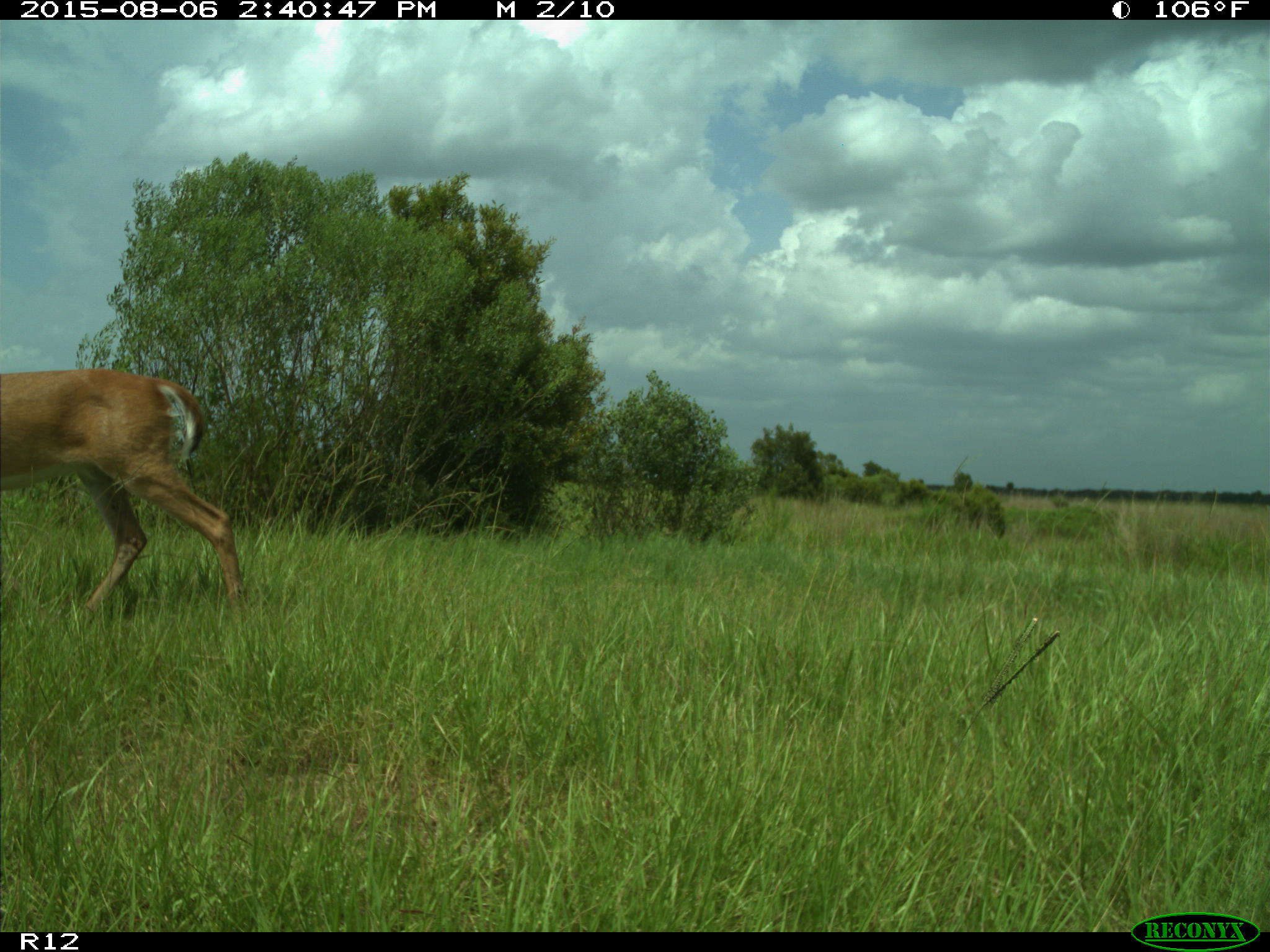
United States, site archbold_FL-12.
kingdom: Animalia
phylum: Chordata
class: Mammalia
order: Artiodactyla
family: Cervidae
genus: Odocoileus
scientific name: Odocoileus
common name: deer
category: unidentified deer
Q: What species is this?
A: Unidentified deer (deer) (Odocoileus).